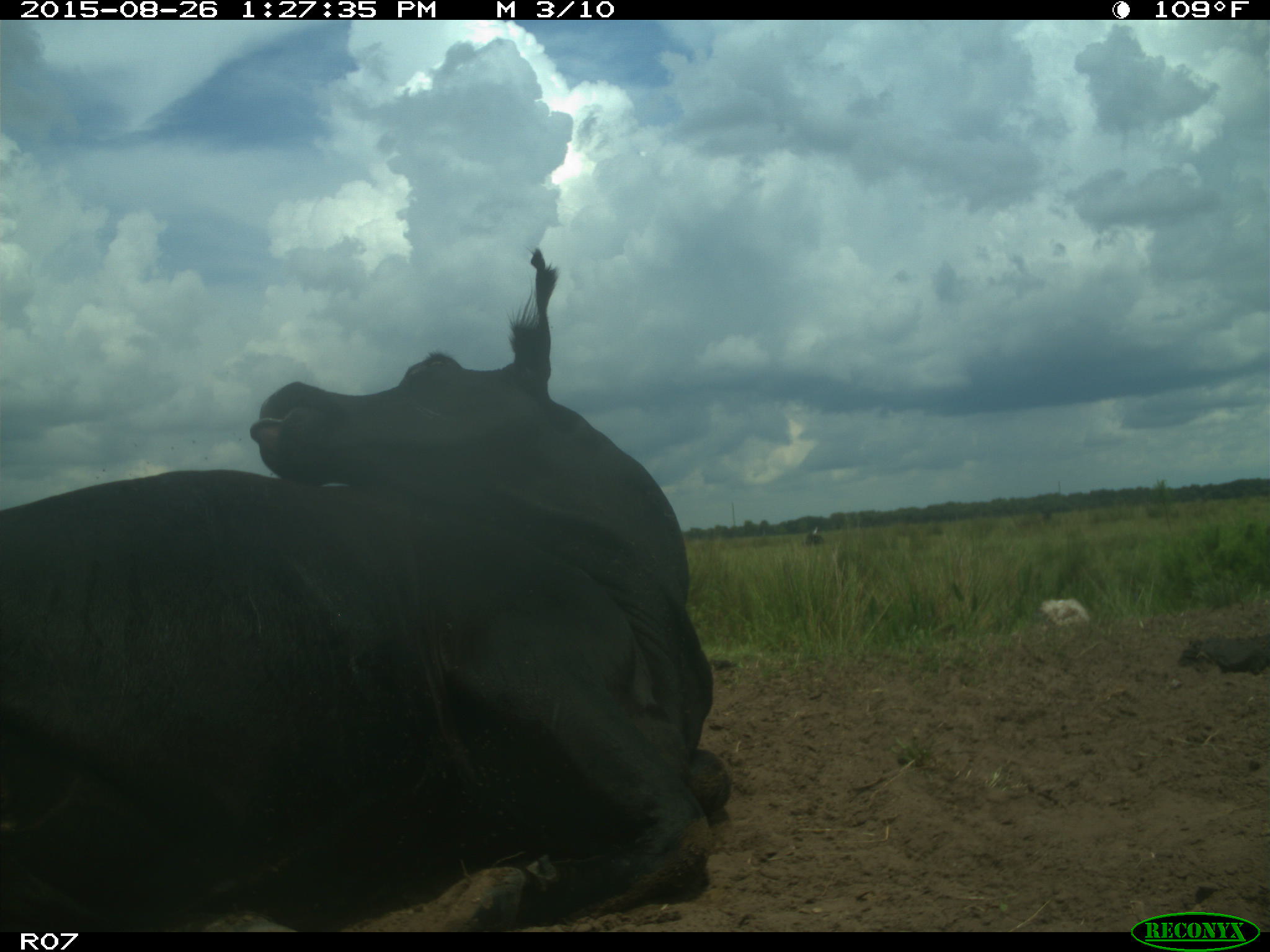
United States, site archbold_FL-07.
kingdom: Animalia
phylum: Chordata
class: Mammalia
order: Artiodactyla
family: Bovidae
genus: Bos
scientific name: Bos taurus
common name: domestic cow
Bos taurus (domestic cow).